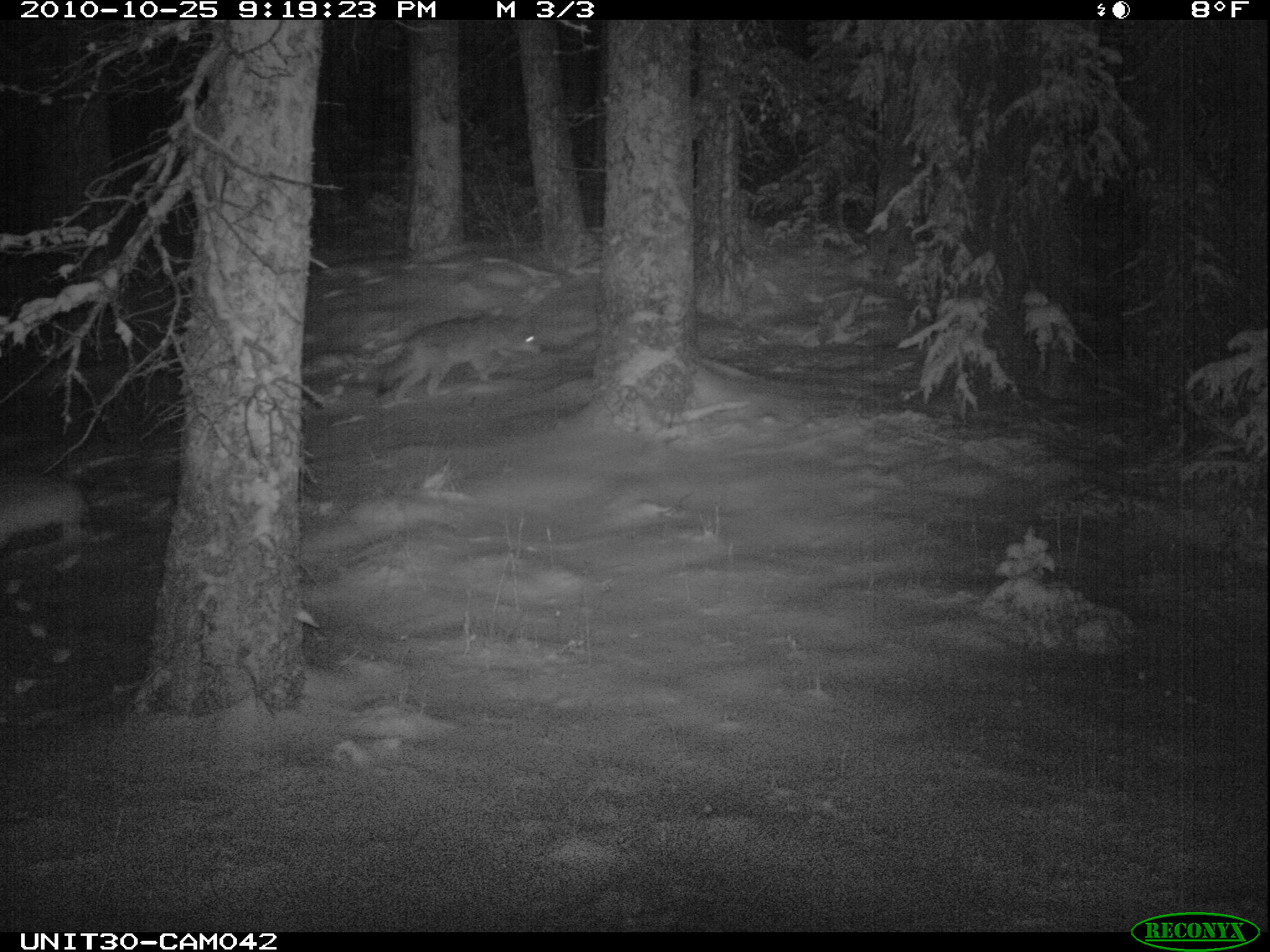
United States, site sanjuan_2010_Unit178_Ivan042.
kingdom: Animalia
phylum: Chordata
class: Mammalia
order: Carnivora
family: Canidae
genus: Canis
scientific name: Canis latrans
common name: coyote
Canis latrans (coyote).